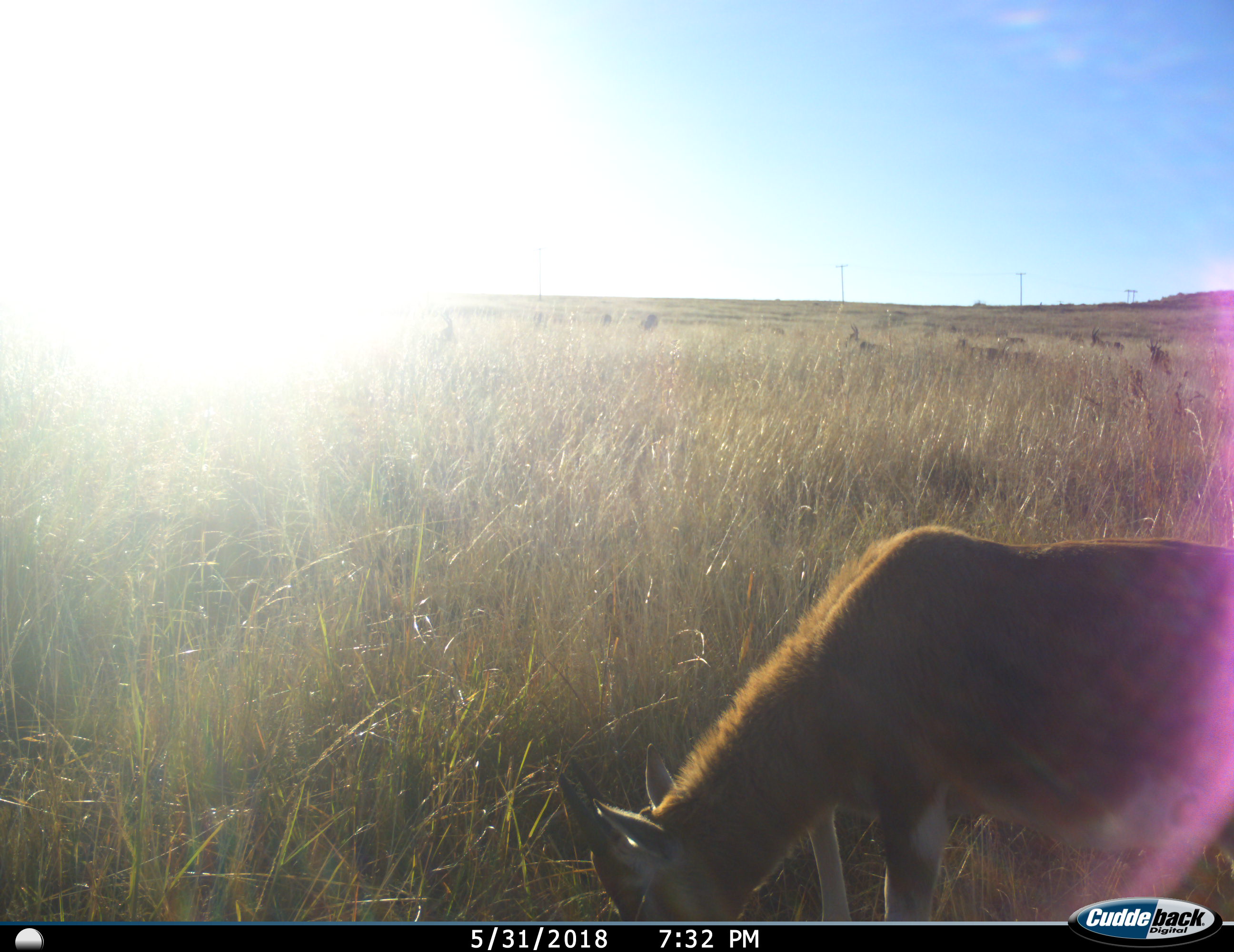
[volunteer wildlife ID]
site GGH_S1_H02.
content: unidentified animal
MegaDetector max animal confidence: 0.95